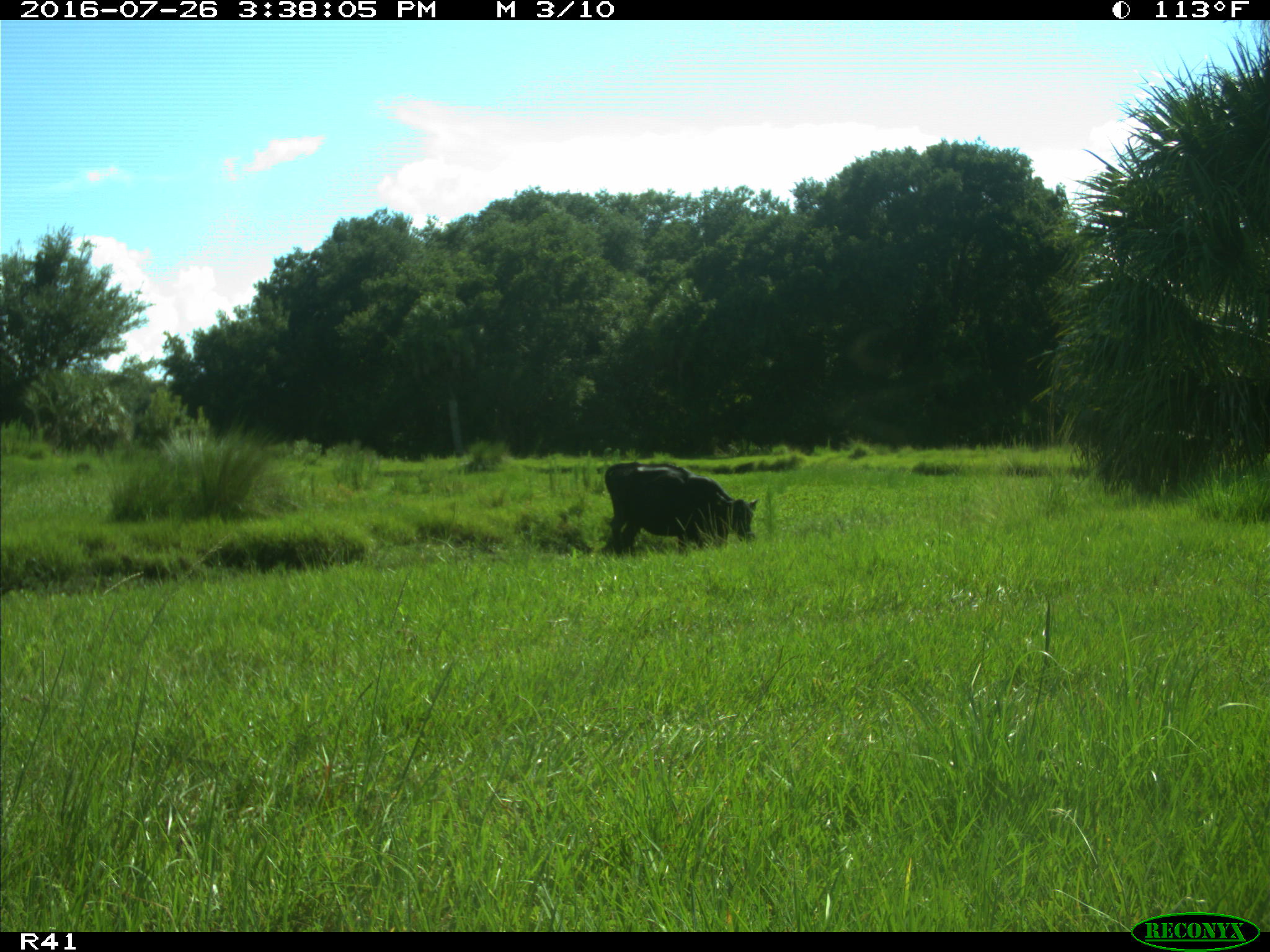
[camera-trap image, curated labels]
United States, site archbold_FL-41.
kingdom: Animalia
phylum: Chordata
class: Mammalia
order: Artiodactyla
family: Bovidae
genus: Bos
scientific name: Bos taurus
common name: domestic cow